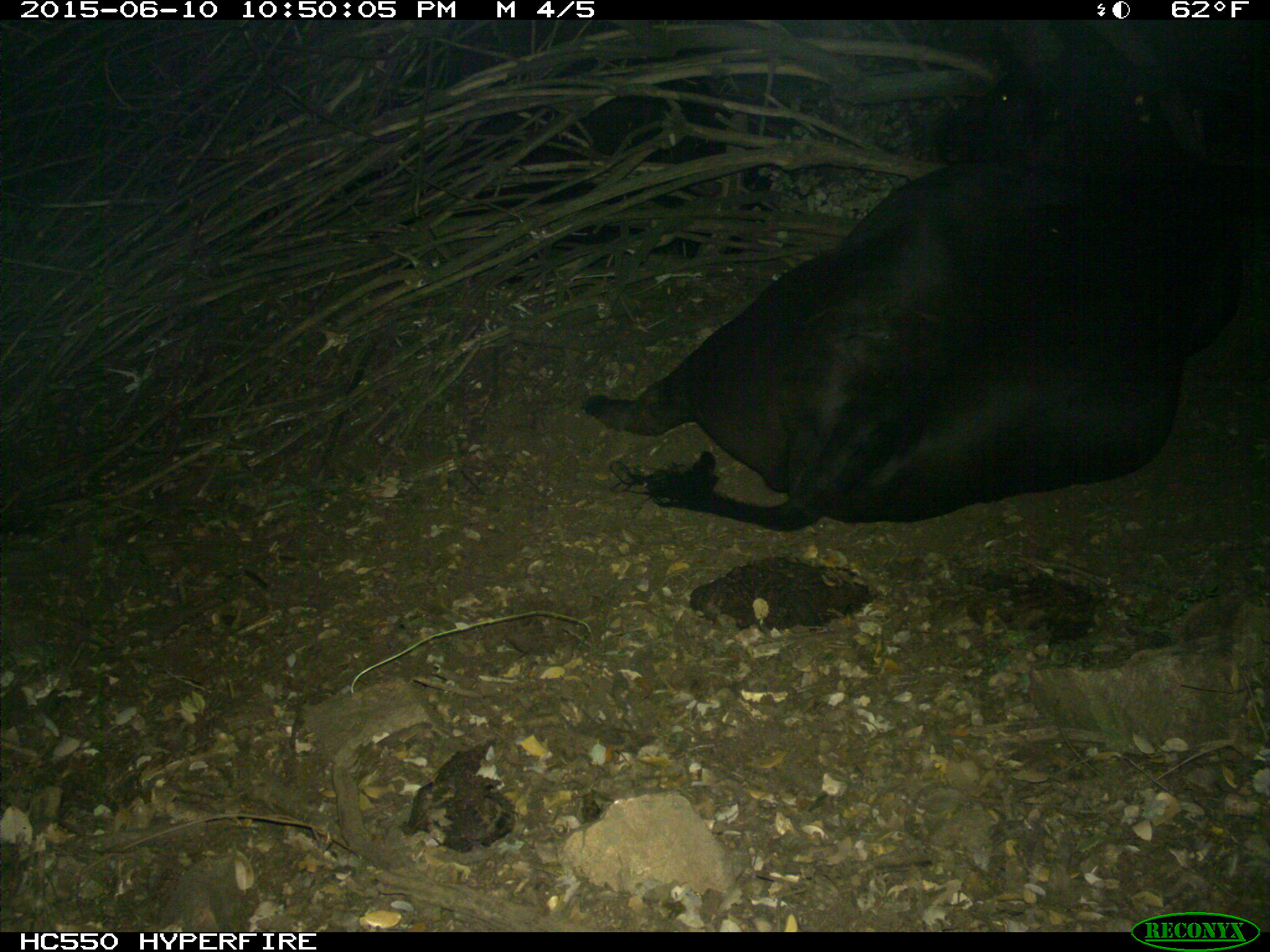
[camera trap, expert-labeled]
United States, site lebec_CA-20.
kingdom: Animalia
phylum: Chordata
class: Mammalia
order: Artiodactyla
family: Bovidae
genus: Bos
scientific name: Bos taurus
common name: domestic cow